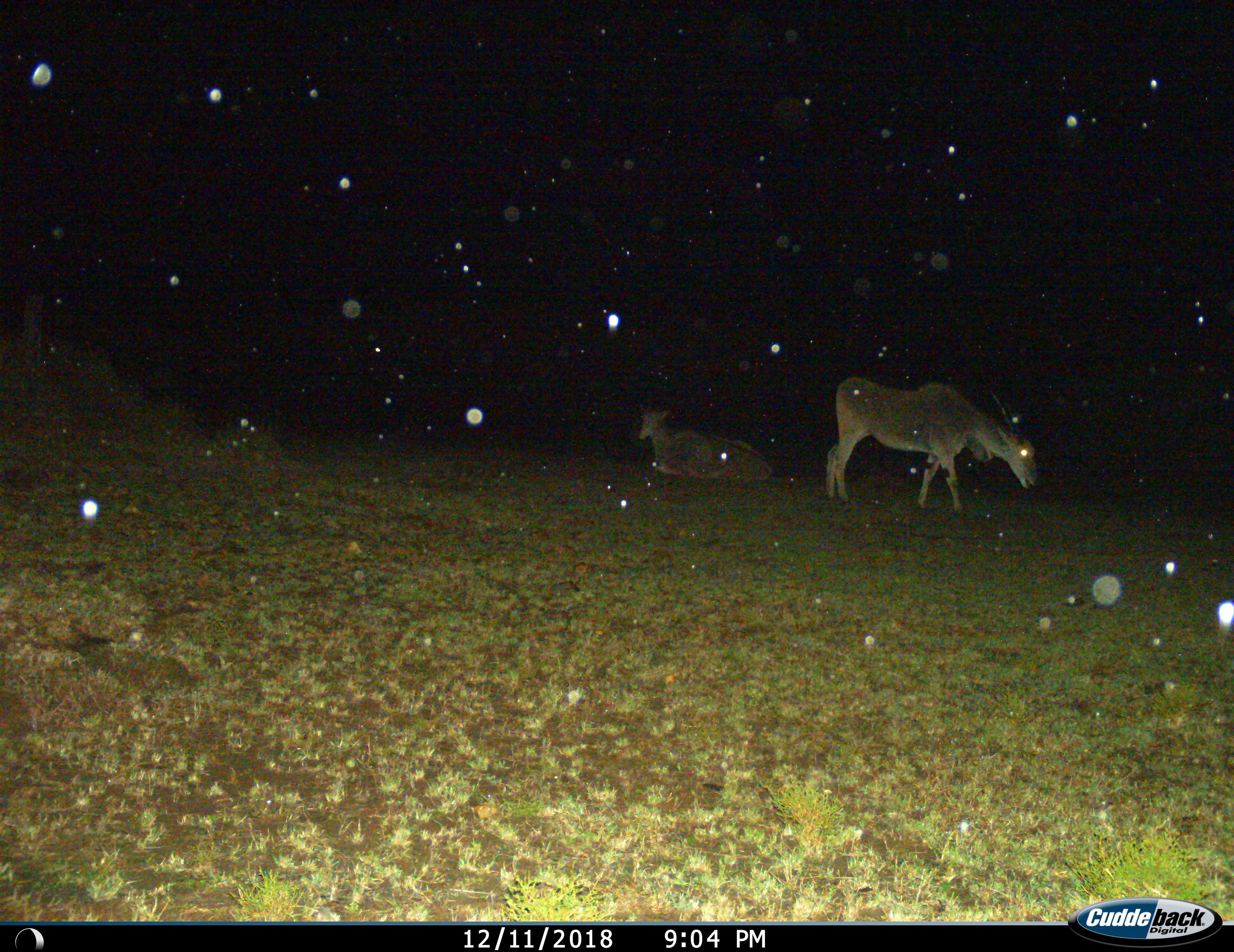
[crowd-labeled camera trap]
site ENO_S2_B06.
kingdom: Animalia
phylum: Chordata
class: Mammalia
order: Artiodactyla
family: Bovidae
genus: Tragelaphus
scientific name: Tragelaphus oryx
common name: eland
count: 2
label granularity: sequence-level